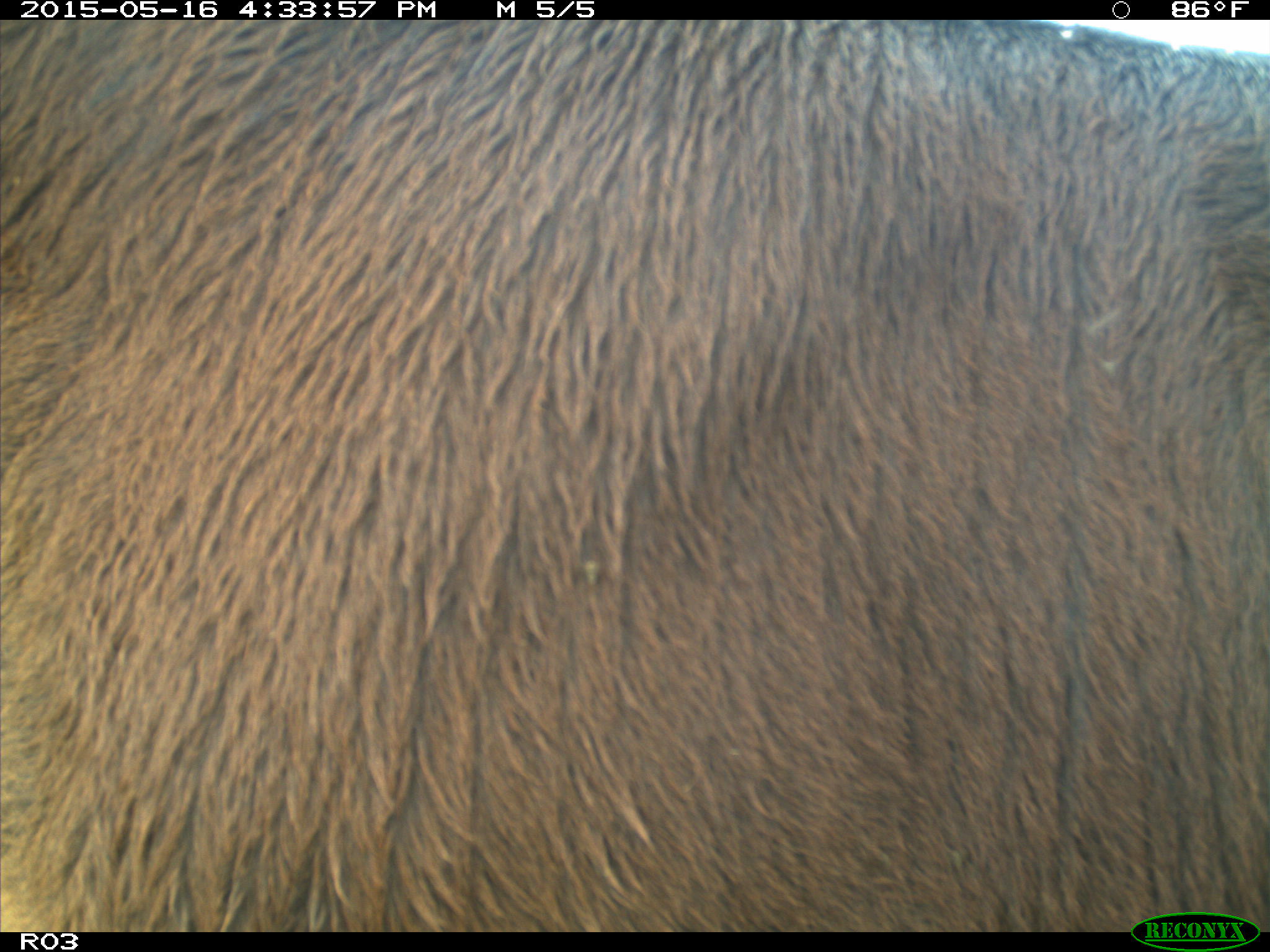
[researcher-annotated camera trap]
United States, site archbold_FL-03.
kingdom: Animalia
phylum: Chordata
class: Mammalia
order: Artiodactyla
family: Bovidae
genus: Bos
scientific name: Bos taurus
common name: domestic cow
Bos taurus (domestic cow).